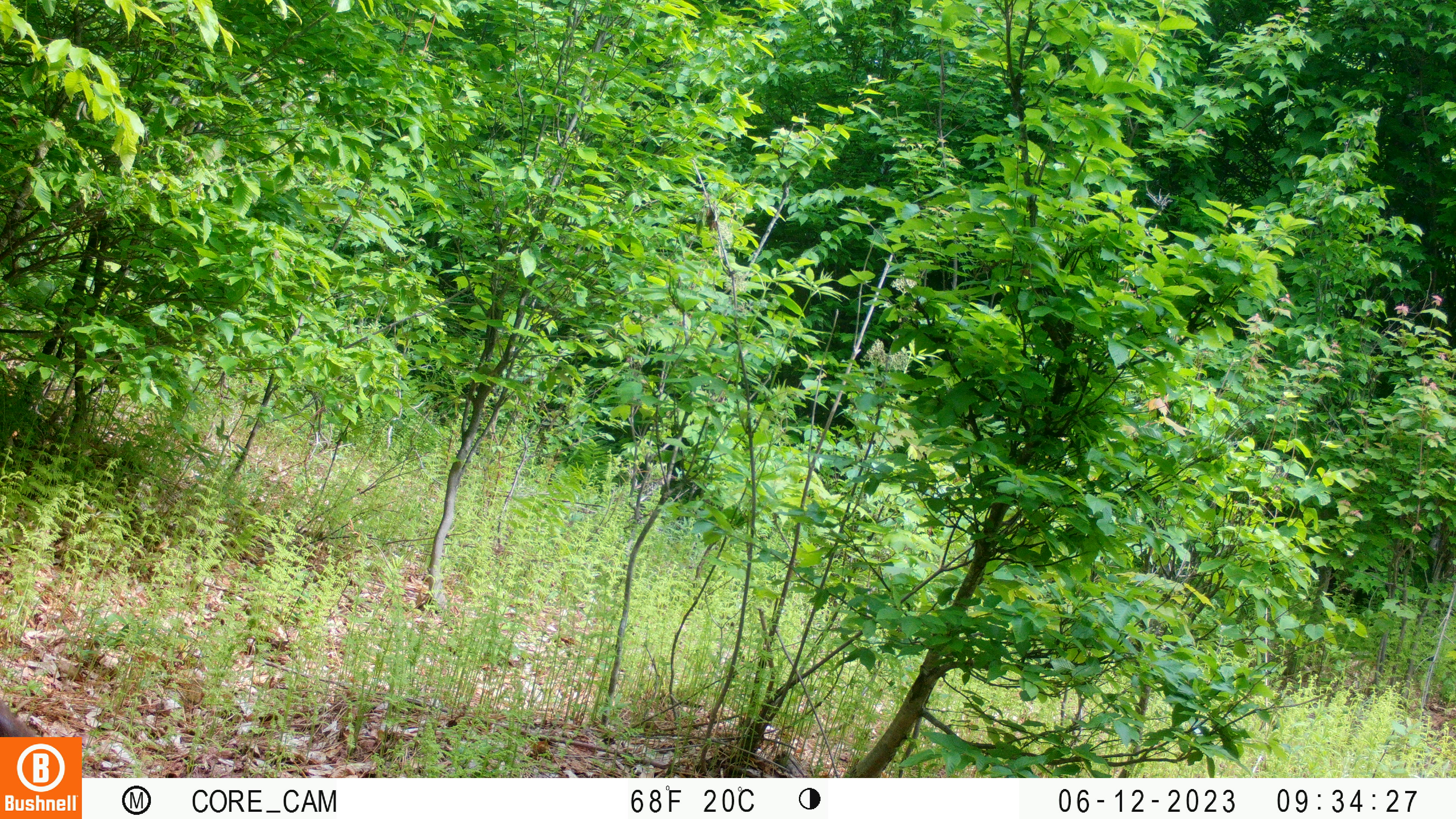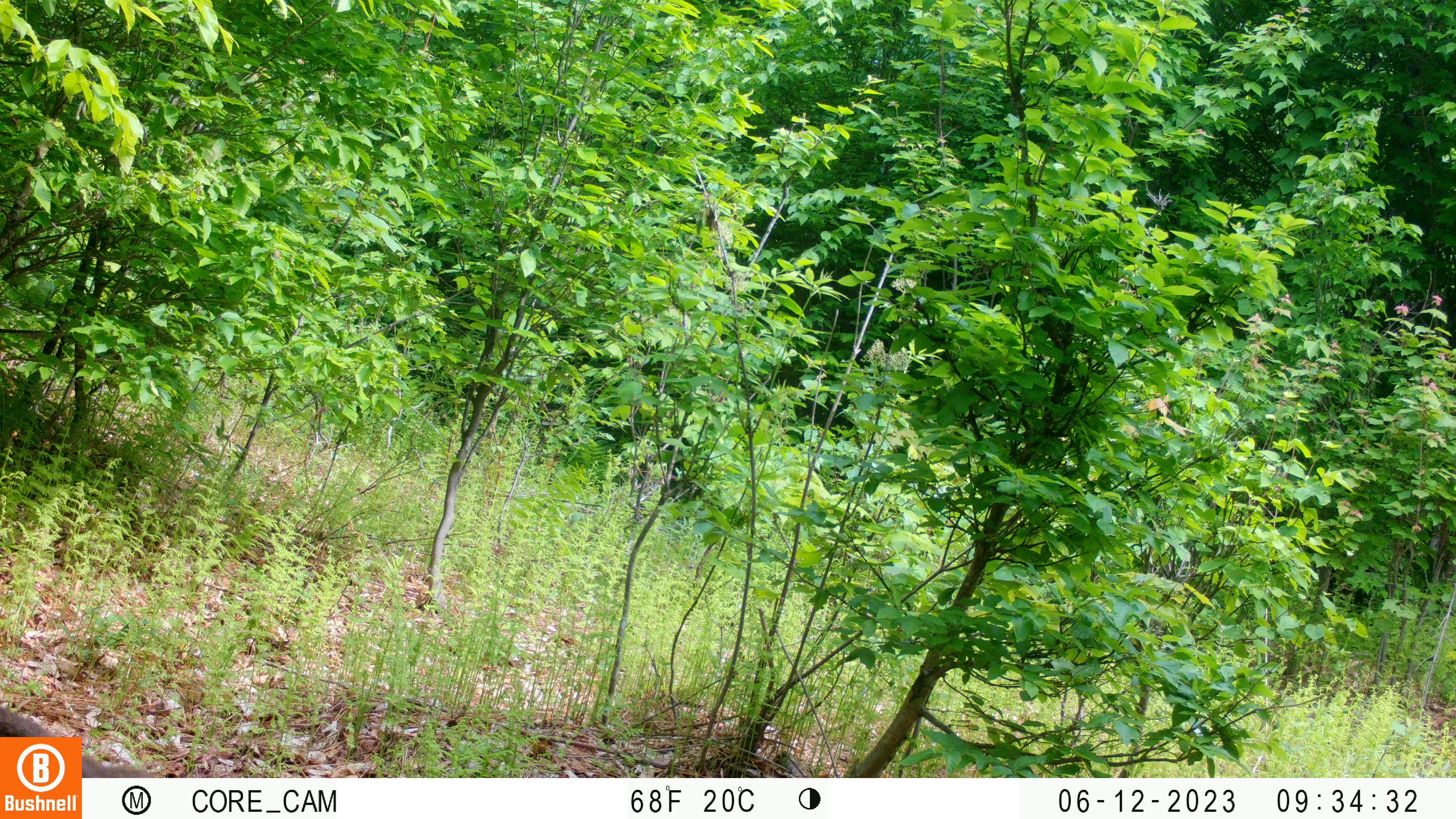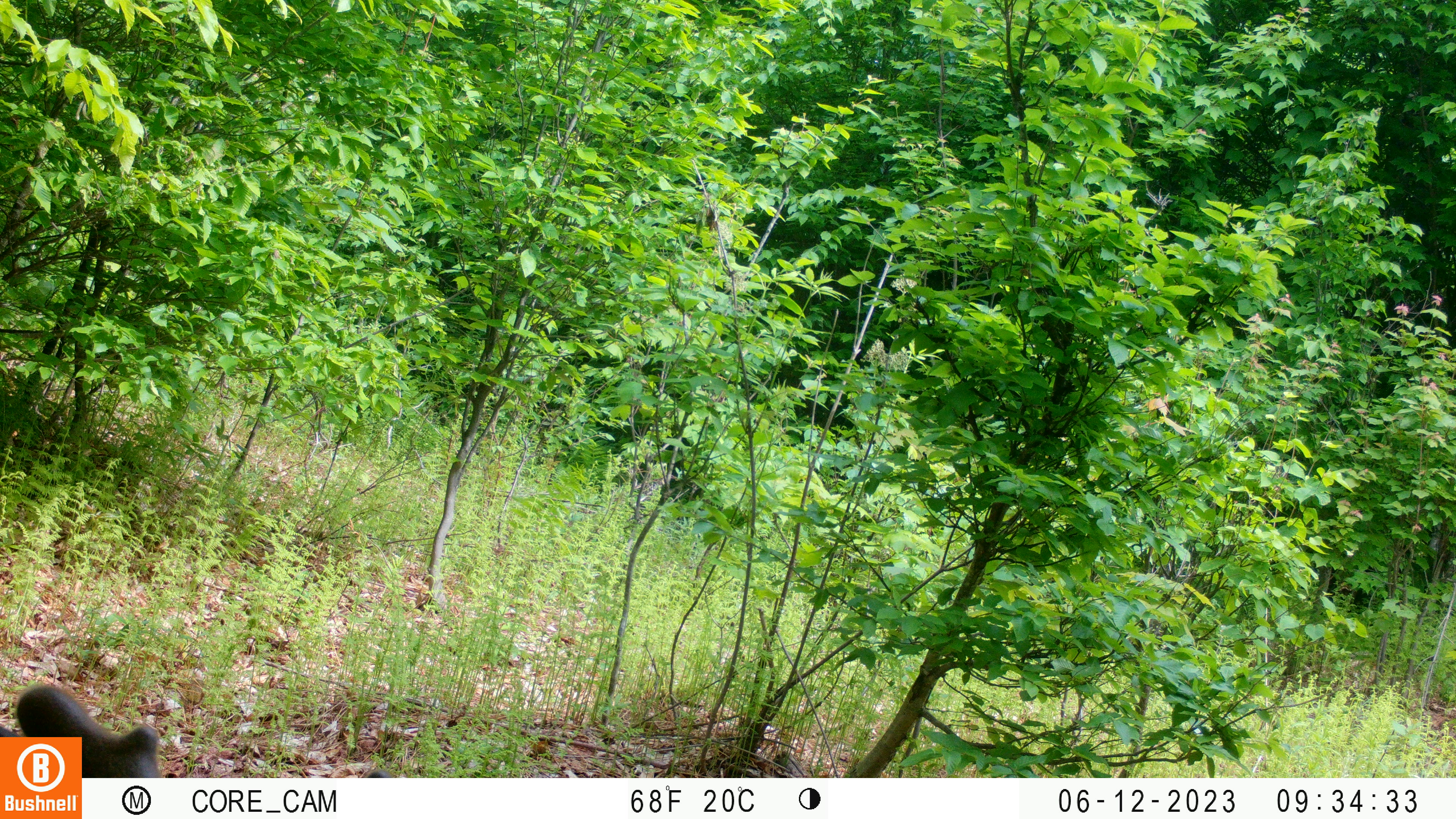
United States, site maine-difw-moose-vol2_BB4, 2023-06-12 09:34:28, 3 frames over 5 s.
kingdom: Animalia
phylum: Chordata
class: Mammalia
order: Artiodactyla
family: Cervidae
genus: Odocoileus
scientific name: Odocoileus virginianus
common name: white-tailed deer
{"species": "white-tailed deer (Odocoileus virginianus)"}